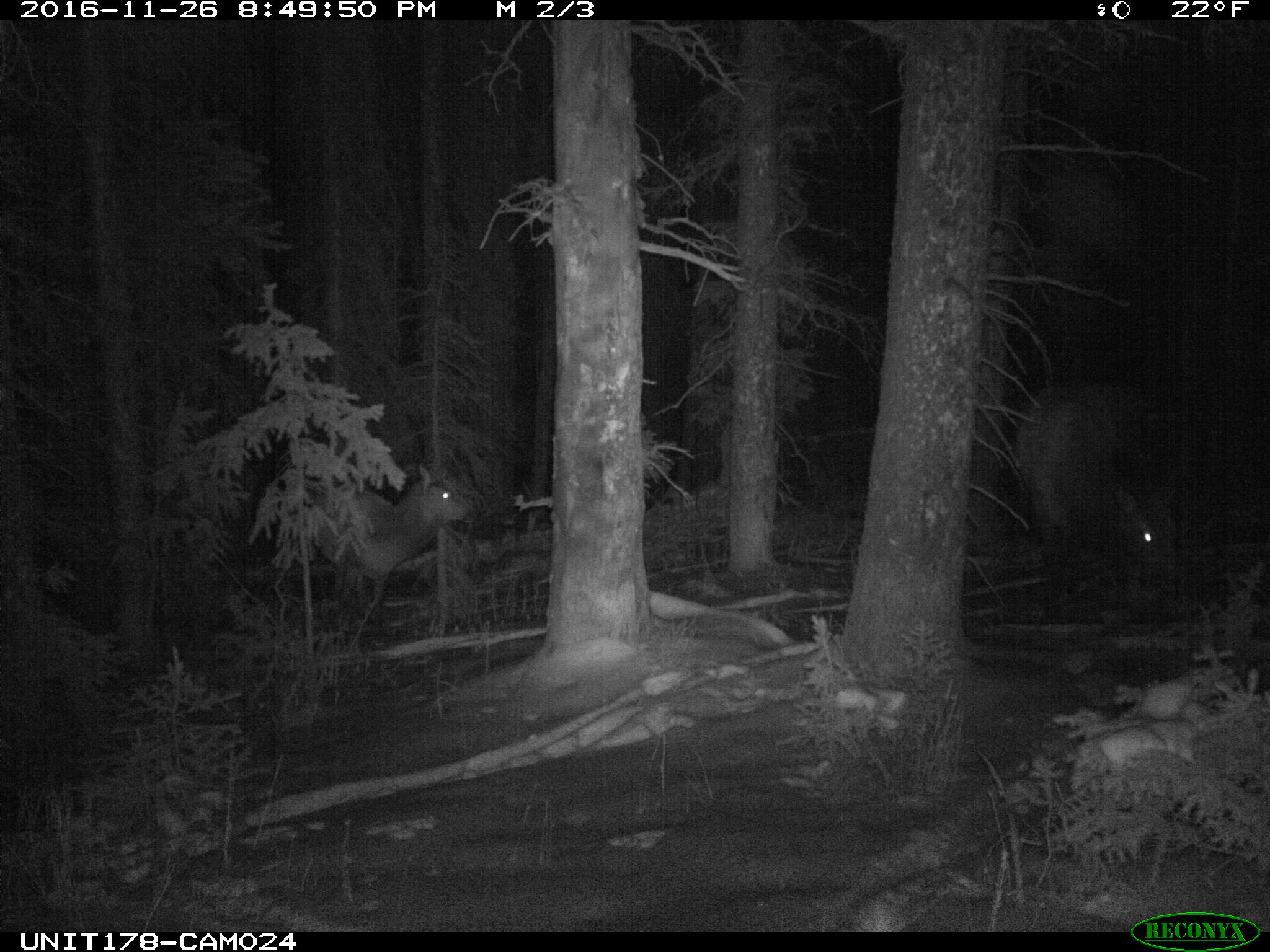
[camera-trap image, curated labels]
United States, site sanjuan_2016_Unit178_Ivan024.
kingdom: Animalia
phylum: Chordata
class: Mammalia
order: Artiodactyla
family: Cervidae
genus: Cervus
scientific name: Cervus elaphus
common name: red deer